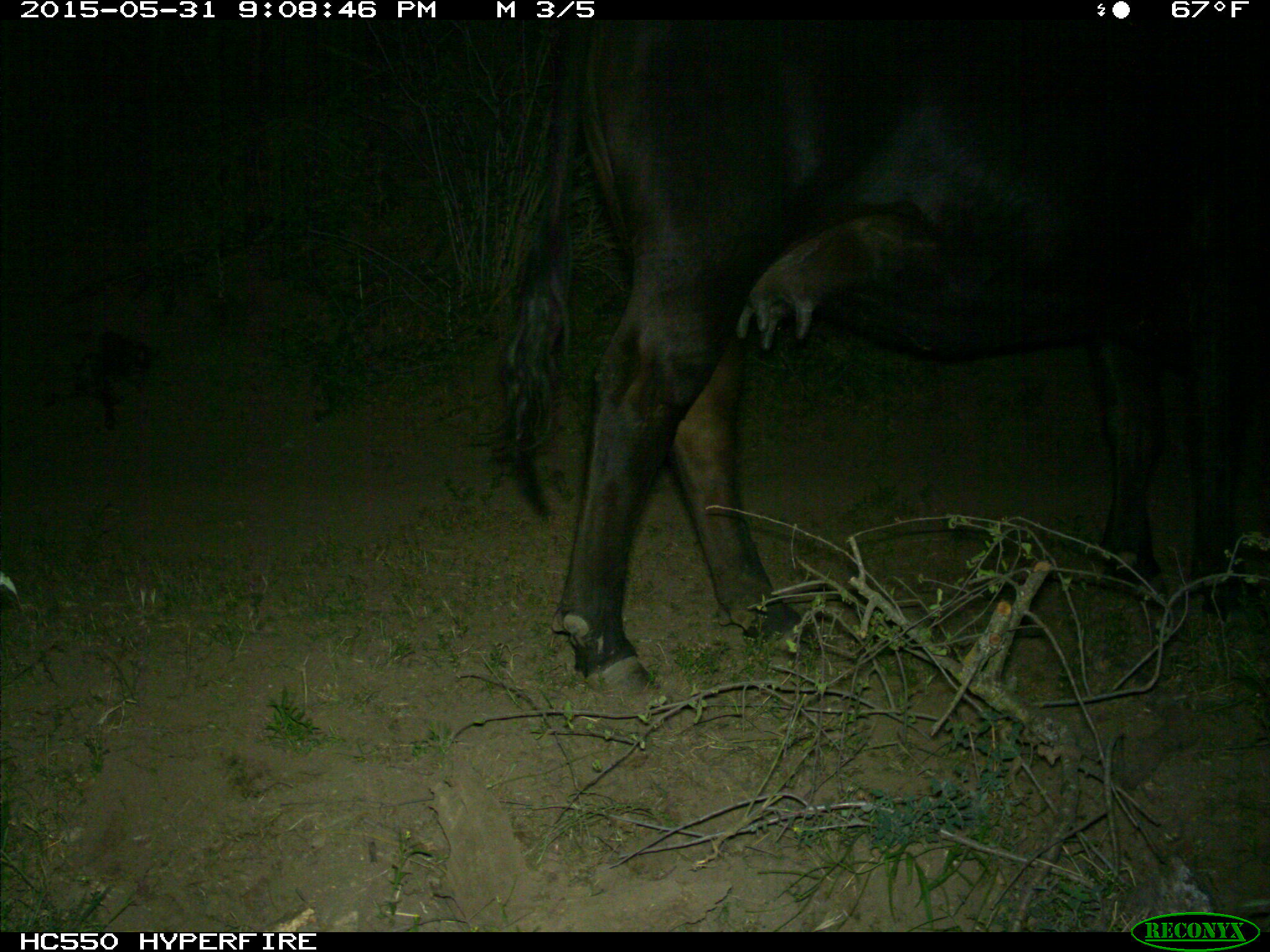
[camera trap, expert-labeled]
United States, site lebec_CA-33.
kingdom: Animalia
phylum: Chordata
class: Mammalia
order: Artiodactyla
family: Bovidae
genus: Bos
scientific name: Bos taurus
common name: domestic cow